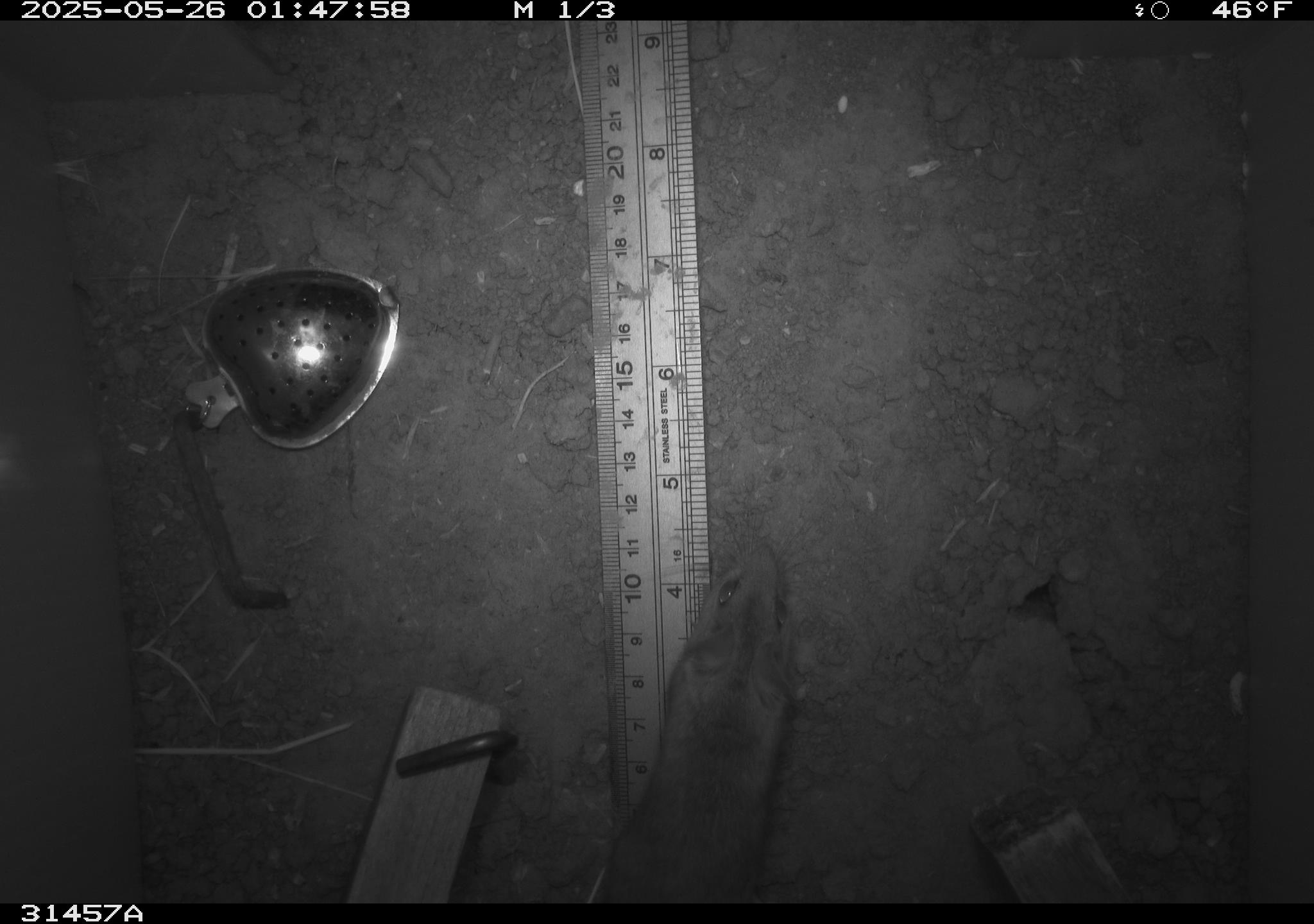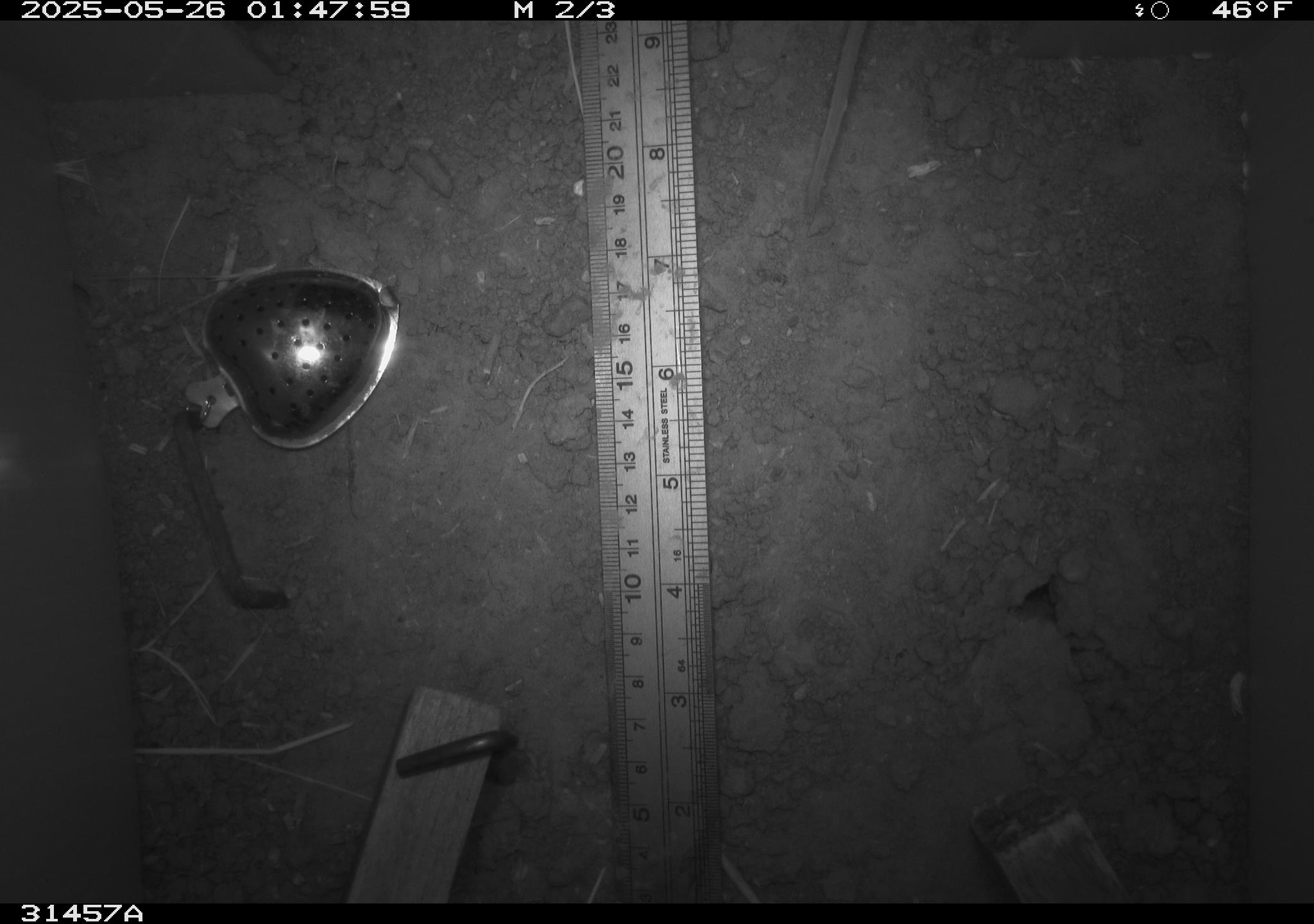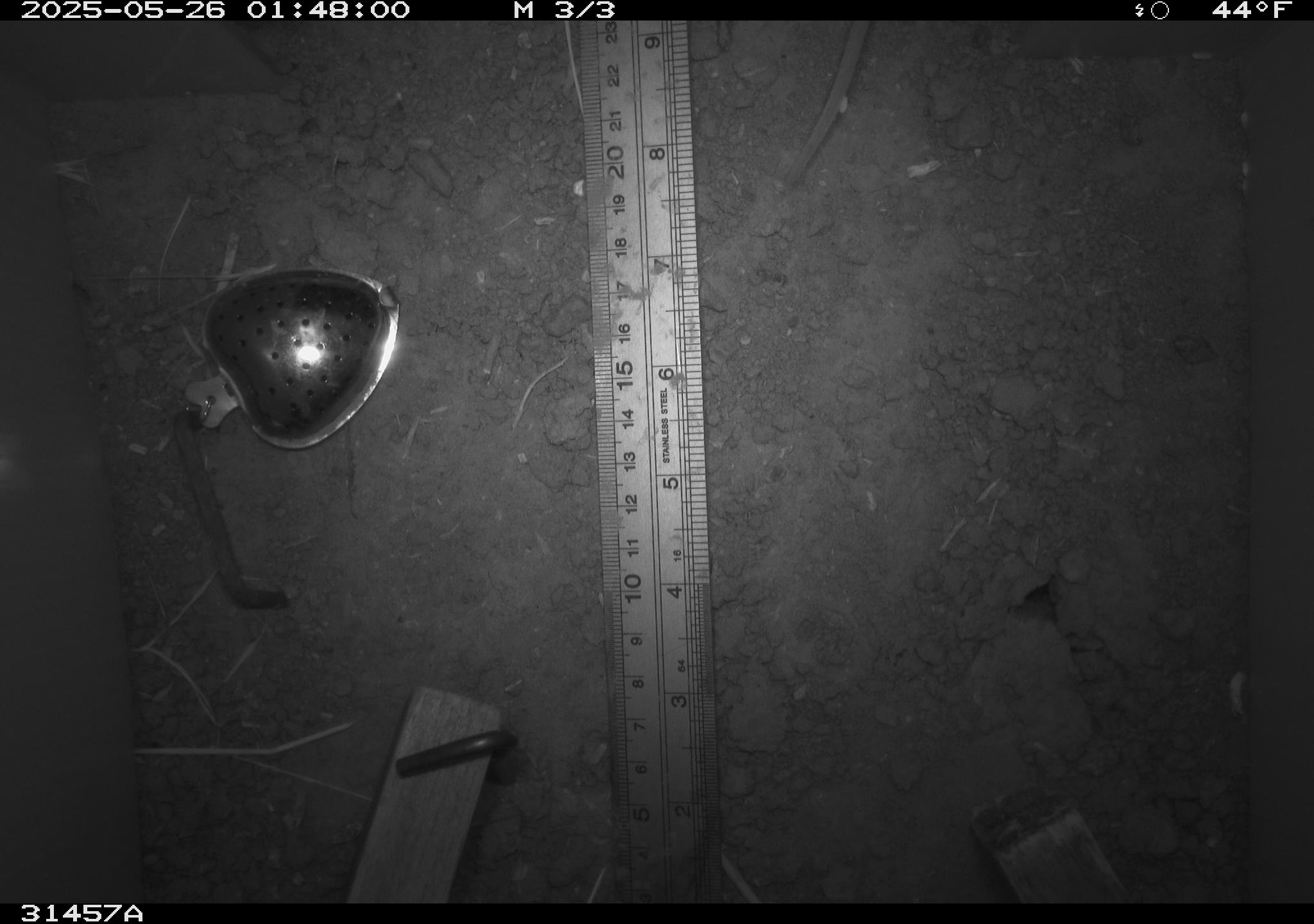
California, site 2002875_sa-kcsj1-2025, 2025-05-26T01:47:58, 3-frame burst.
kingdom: Animalia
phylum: Chordata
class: Mammalia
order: Rodentia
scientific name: Rodentia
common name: rodent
Rodent (Rodentia).